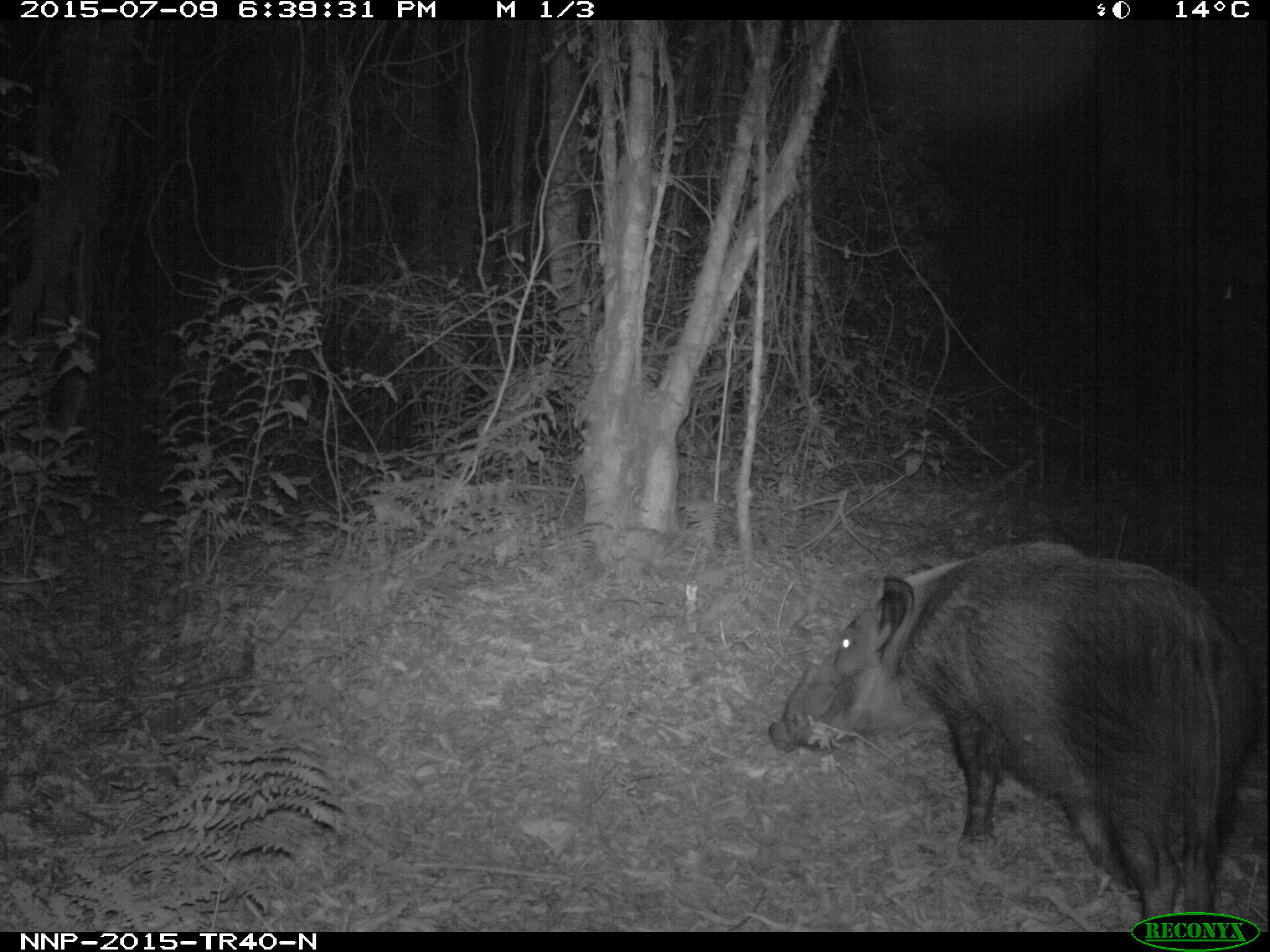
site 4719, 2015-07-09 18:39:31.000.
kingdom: Animalia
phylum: Chordata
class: Mammalia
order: Artiodactyla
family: Suidae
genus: Potamochoerus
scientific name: Potamochoerus larvatus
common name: bushpig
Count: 1.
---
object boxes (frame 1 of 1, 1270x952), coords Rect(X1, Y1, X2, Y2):
potamochoerus larvatus: Rect(764, 537, 1261, 925)